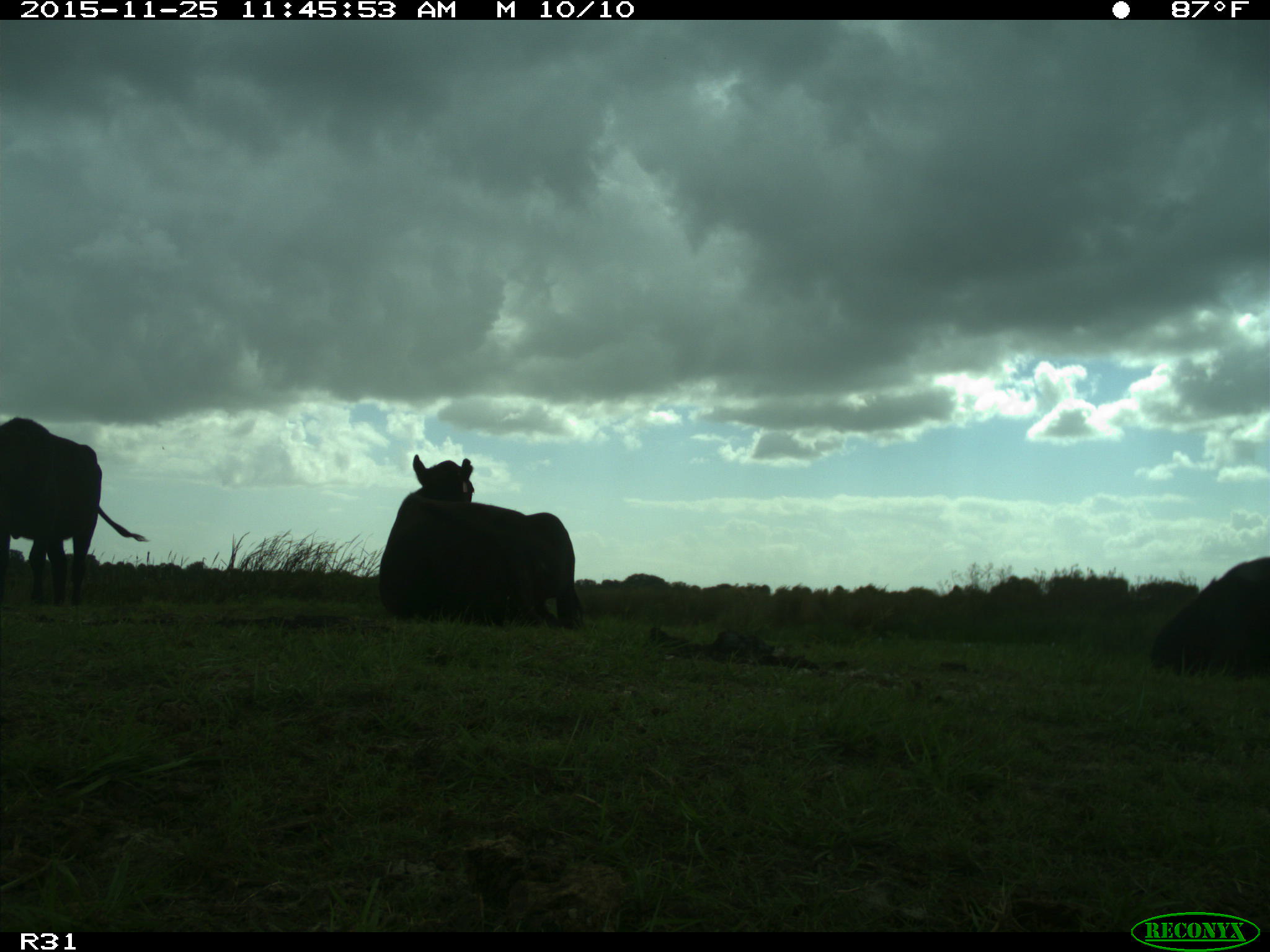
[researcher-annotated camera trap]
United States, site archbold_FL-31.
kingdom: Animalia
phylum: Chordata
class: Mammalia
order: Artiodactyla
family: Bovidae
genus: Bos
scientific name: Bos taurus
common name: domestic cow